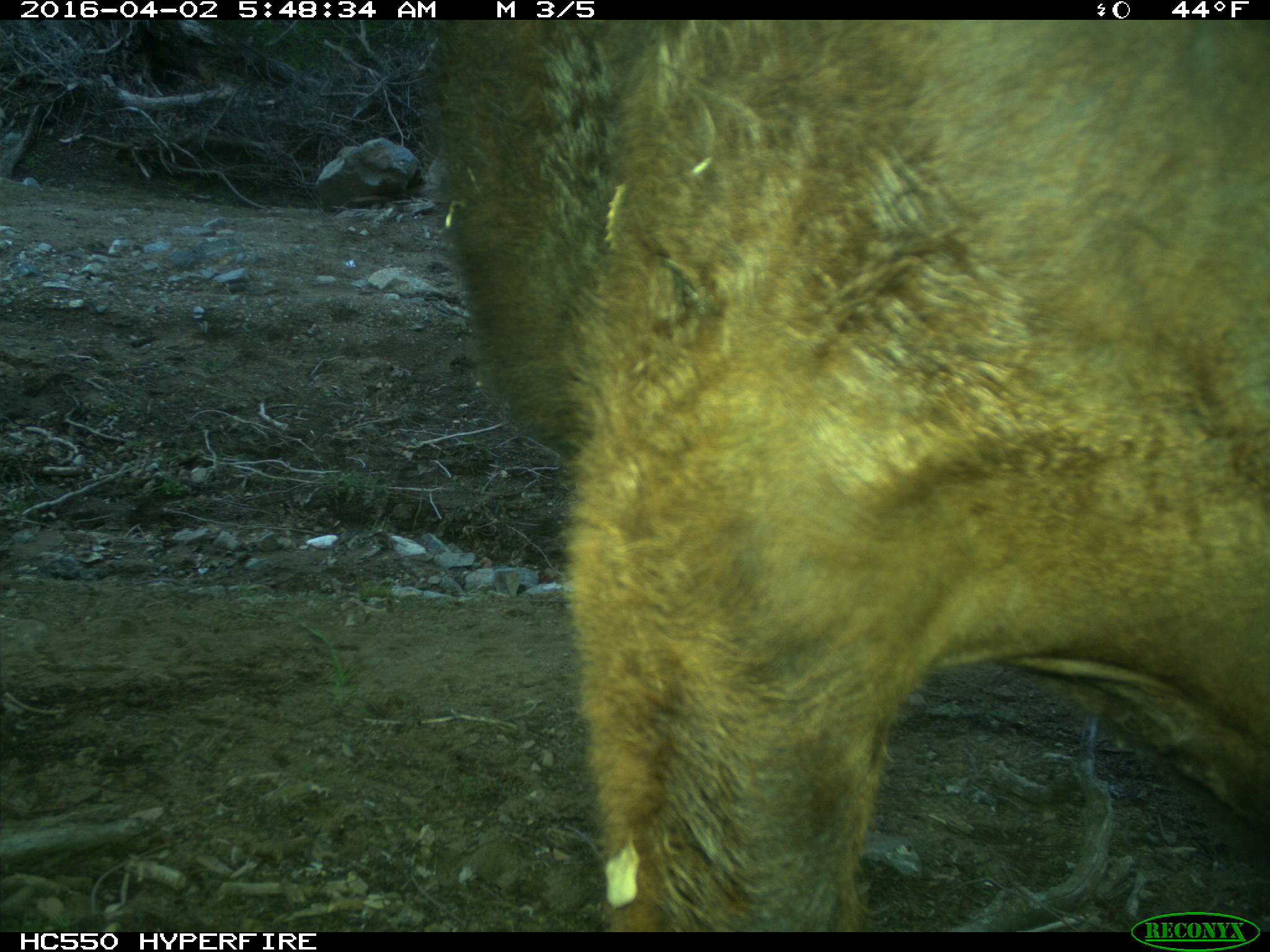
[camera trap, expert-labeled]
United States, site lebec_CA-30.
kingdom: Animalia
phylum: Chordata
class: Mammalia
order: Artiodactyla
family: Bovidae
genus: Bos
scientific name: Bos taurus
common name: domestic cow